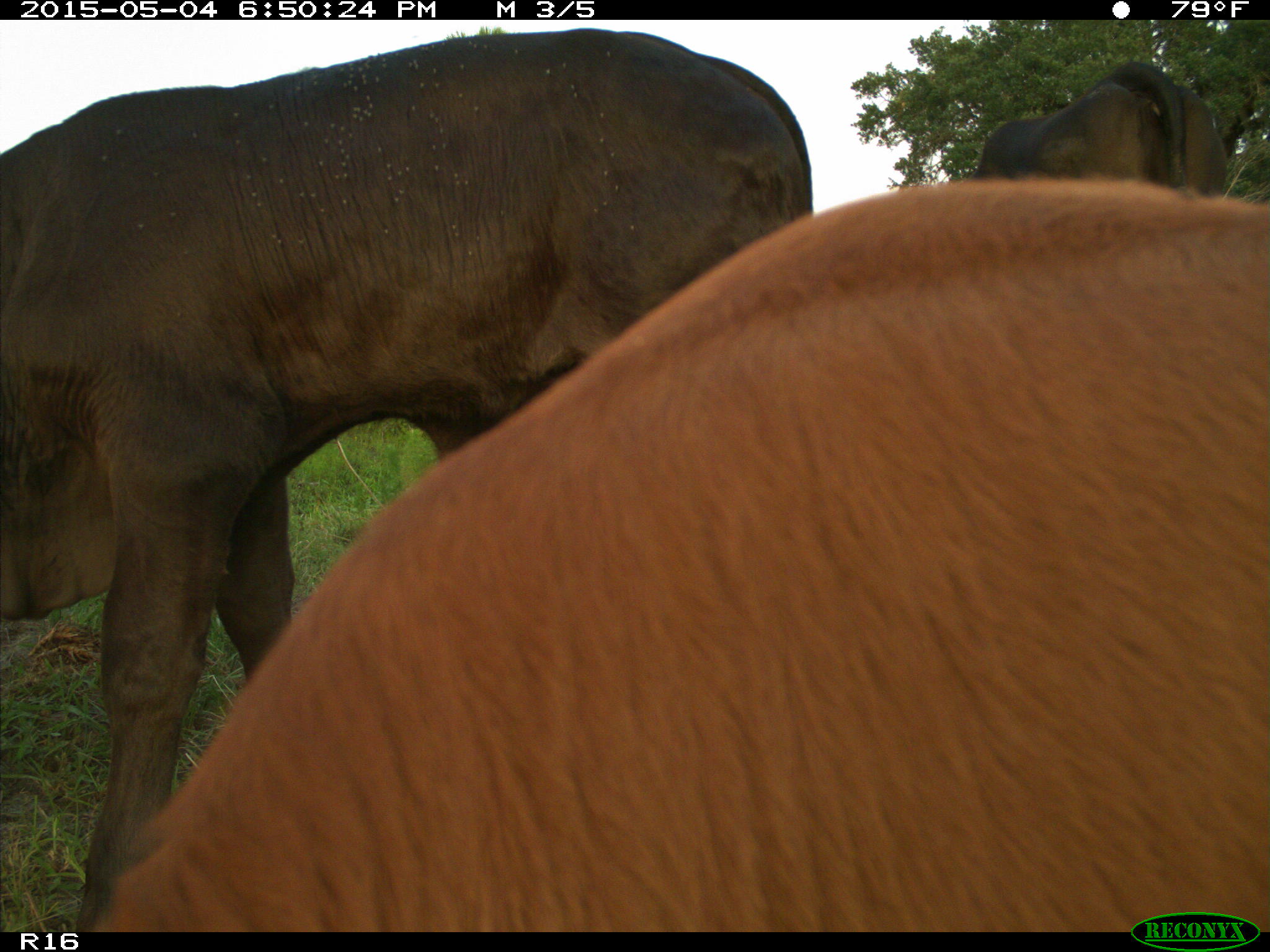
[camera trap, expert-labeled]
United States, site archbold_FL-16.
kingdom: Animalia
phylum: Chordata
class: Mammalia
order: Artiodactyla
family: Bovidae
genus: Bos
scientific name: Bos taurus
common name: domestic cow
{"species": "Bos taurus (domestic cow)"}